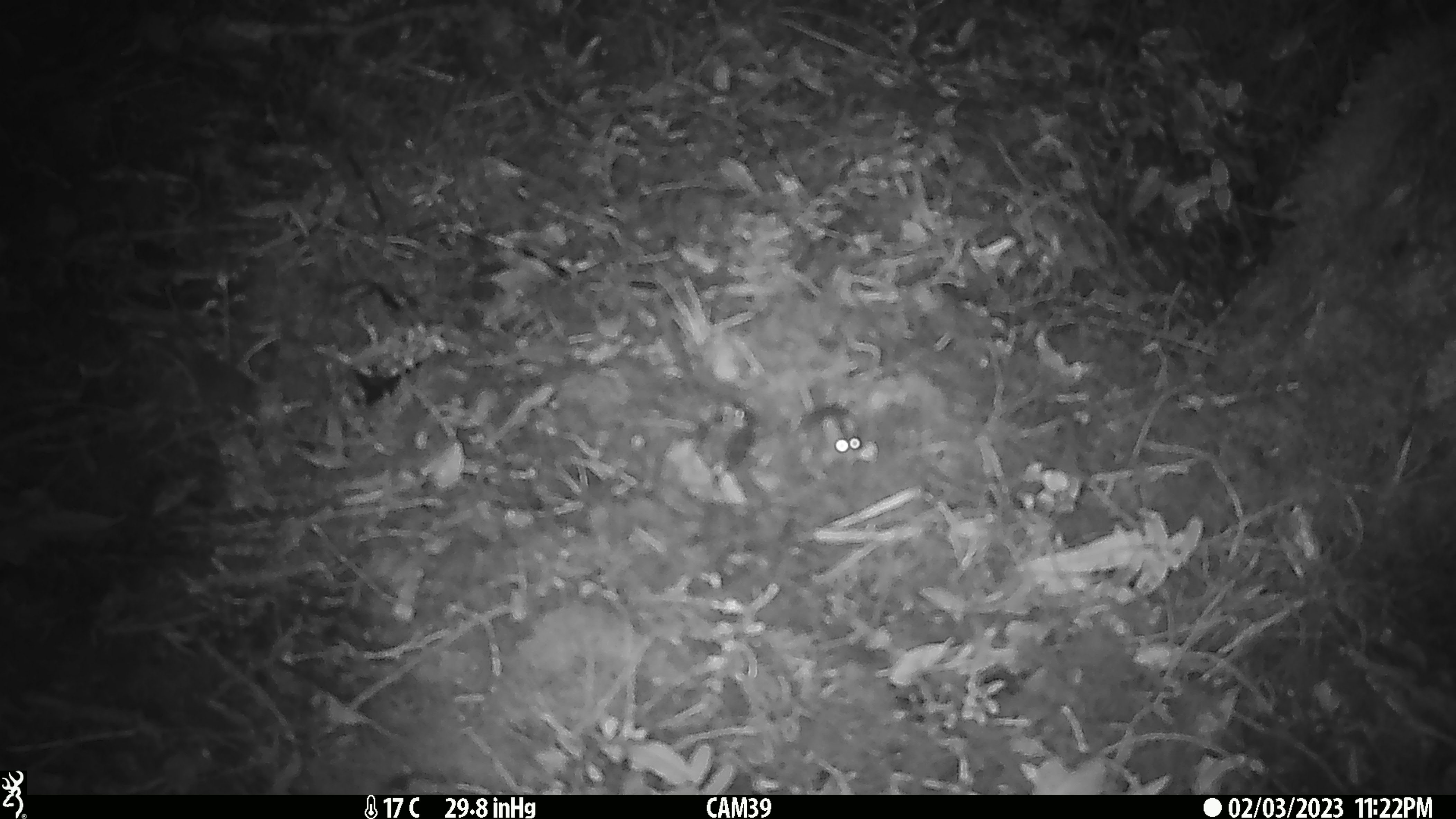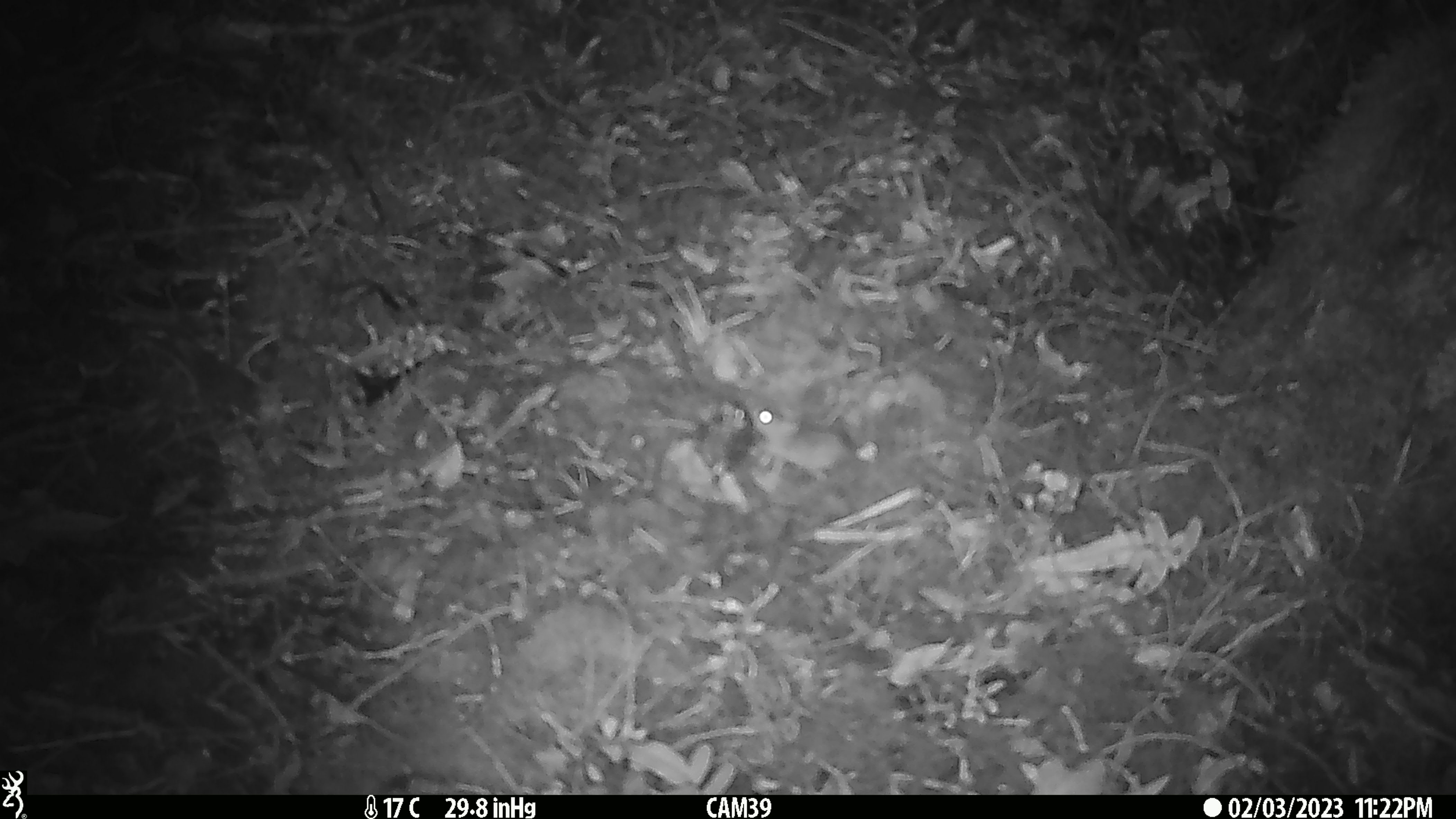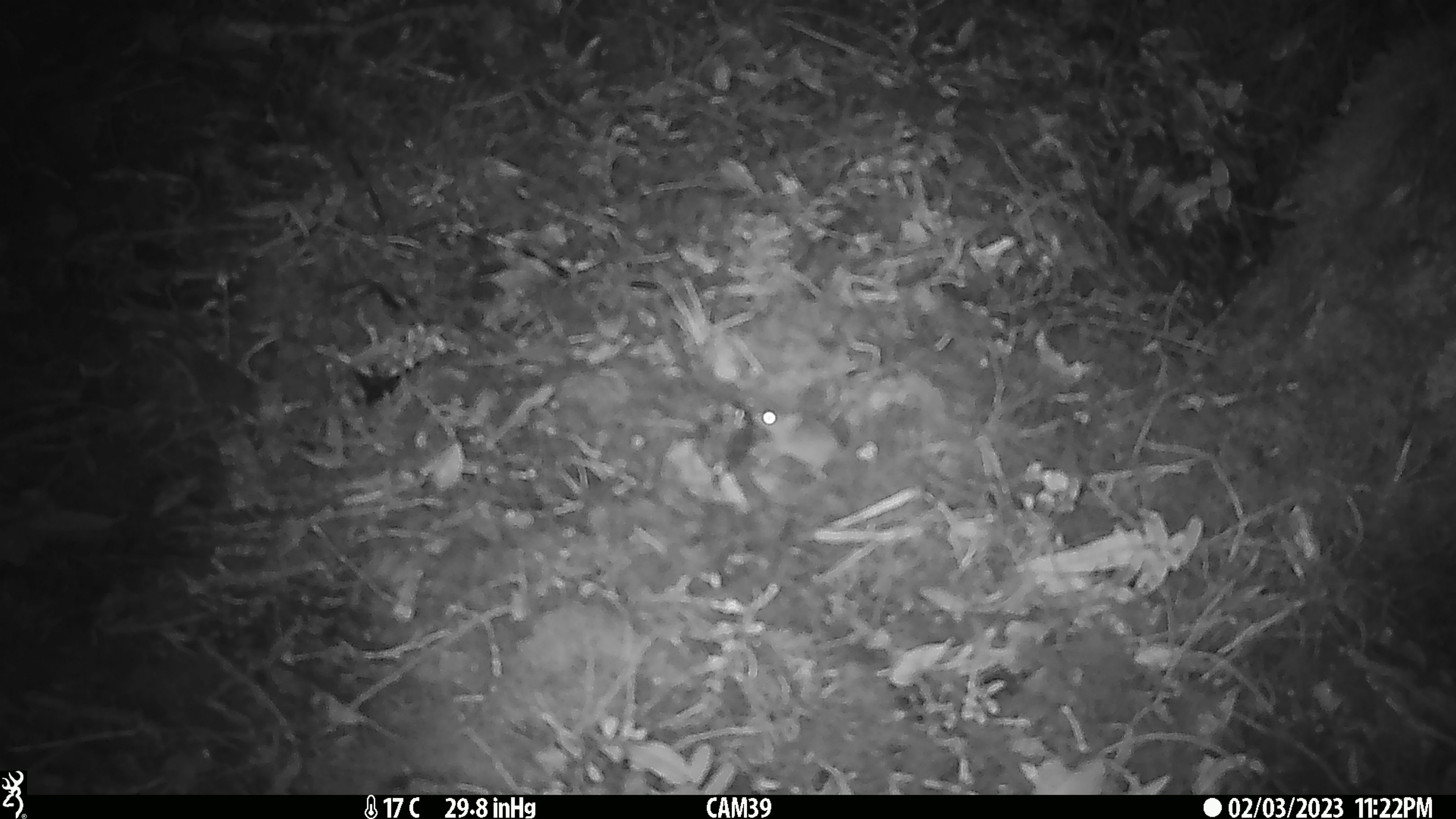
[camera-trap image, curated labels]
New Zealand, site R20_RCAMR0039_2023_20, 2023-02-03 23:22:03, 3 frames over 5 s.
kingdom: Animalia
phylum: Chordata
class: Mammalia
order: Rodentia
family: Muridae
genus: Mus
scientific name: Mus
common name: mouse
Mouse (Mus).